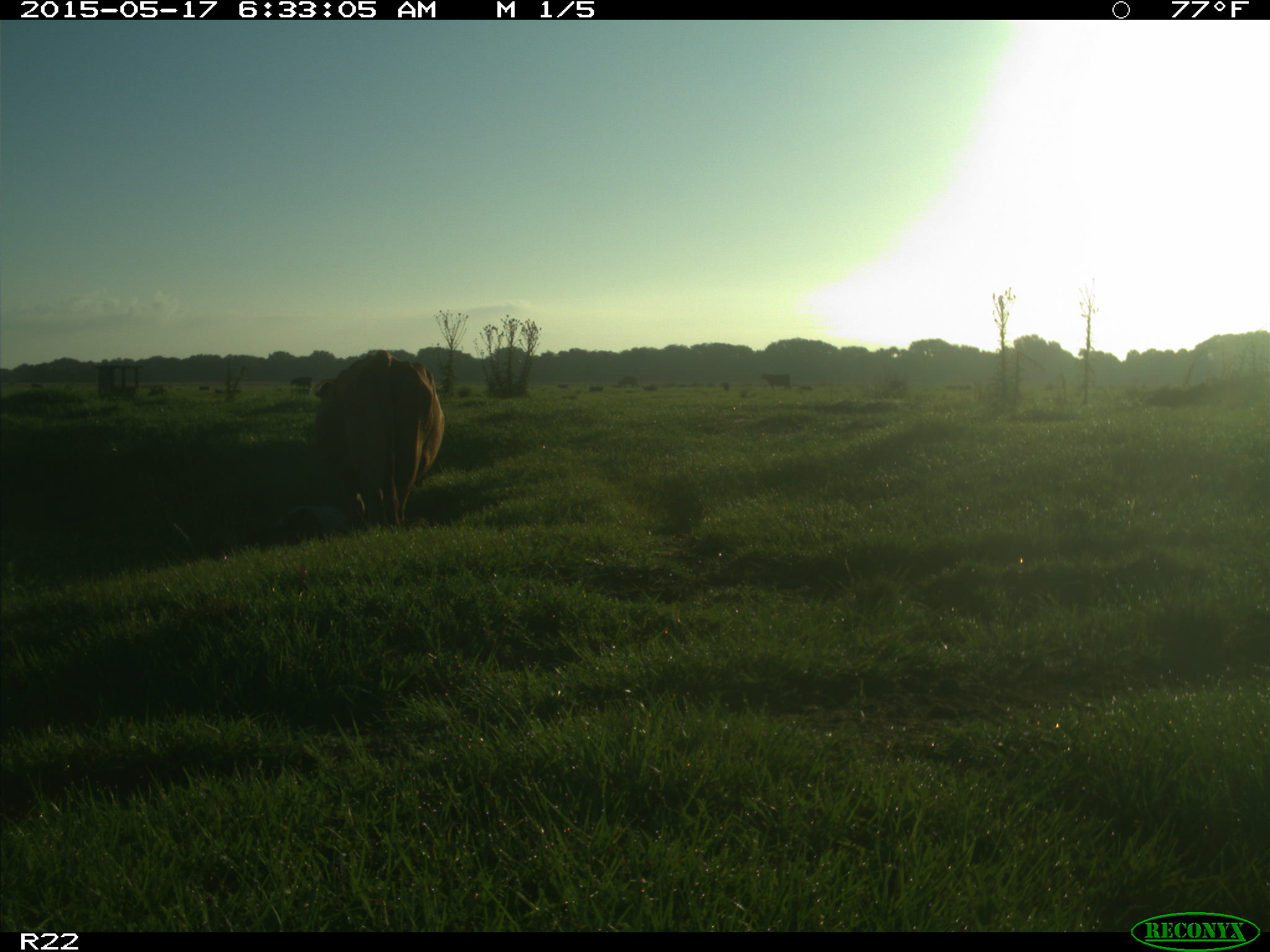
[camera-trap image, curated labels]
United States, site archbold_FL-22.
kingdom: Animalia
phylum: Chordata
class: Mammalia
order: Artiodactyla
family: Bovidae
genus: Bos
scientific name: Bos taurus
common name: domestic cow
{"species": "Bos taurus (domestic cow)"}